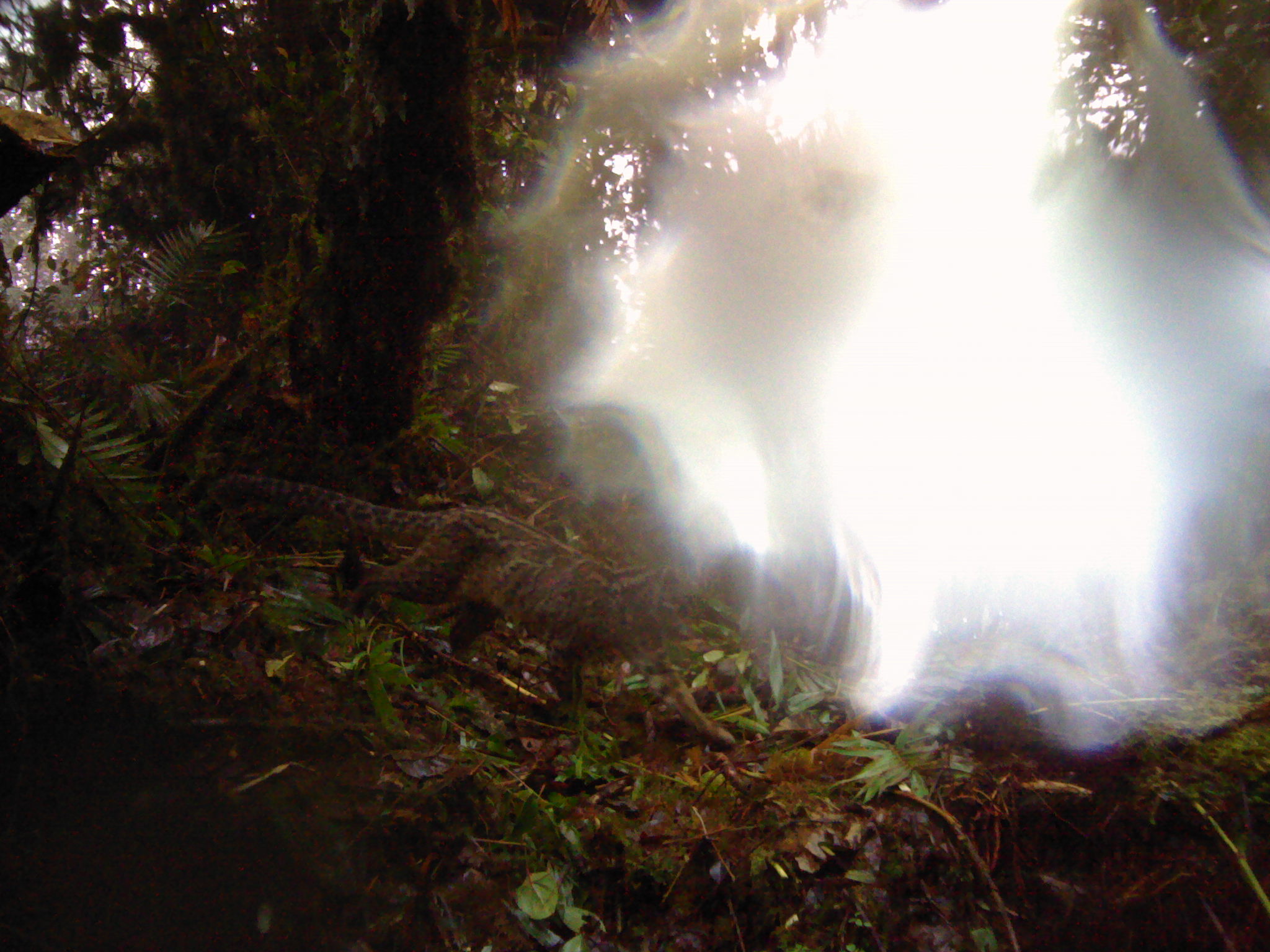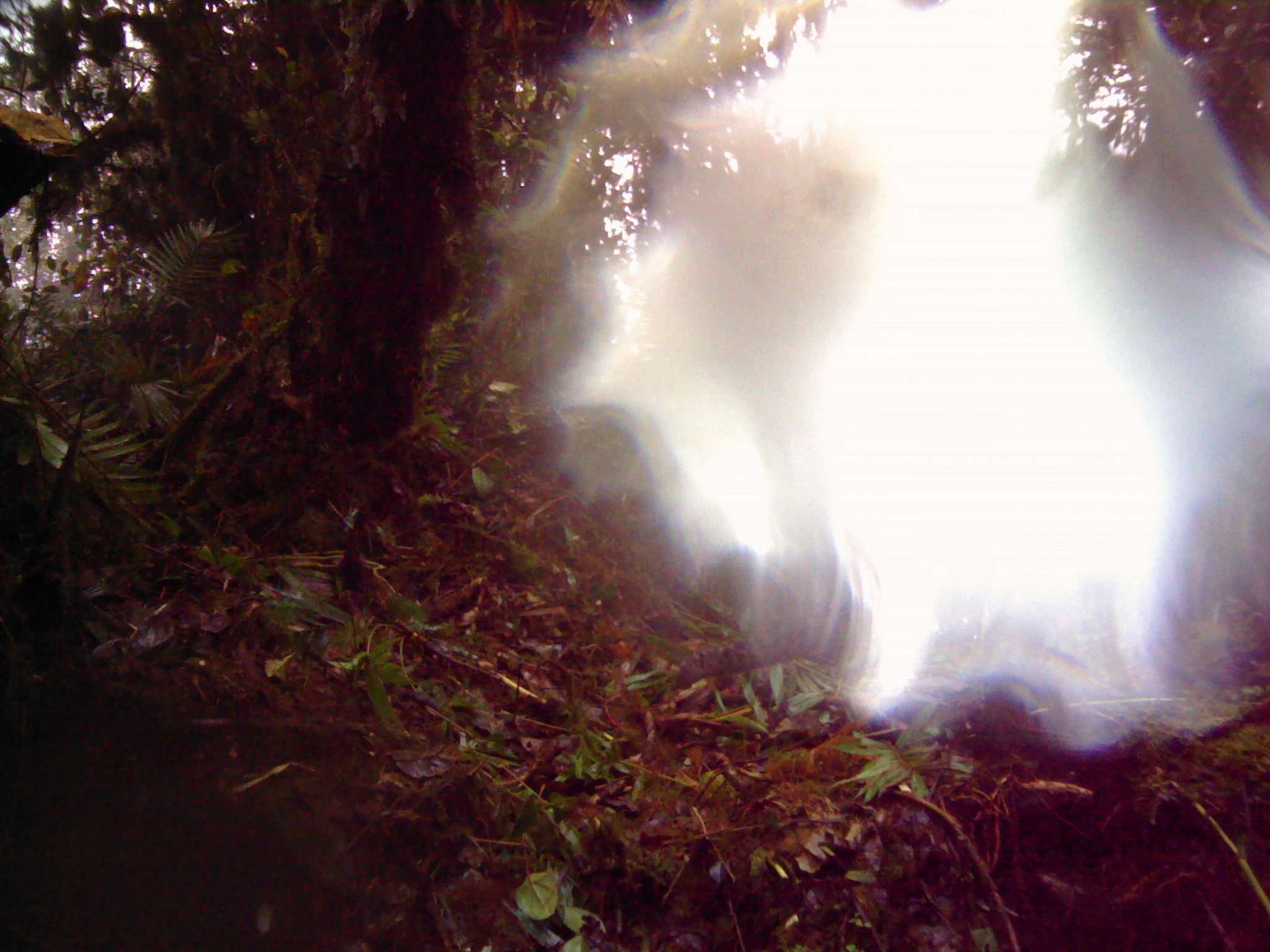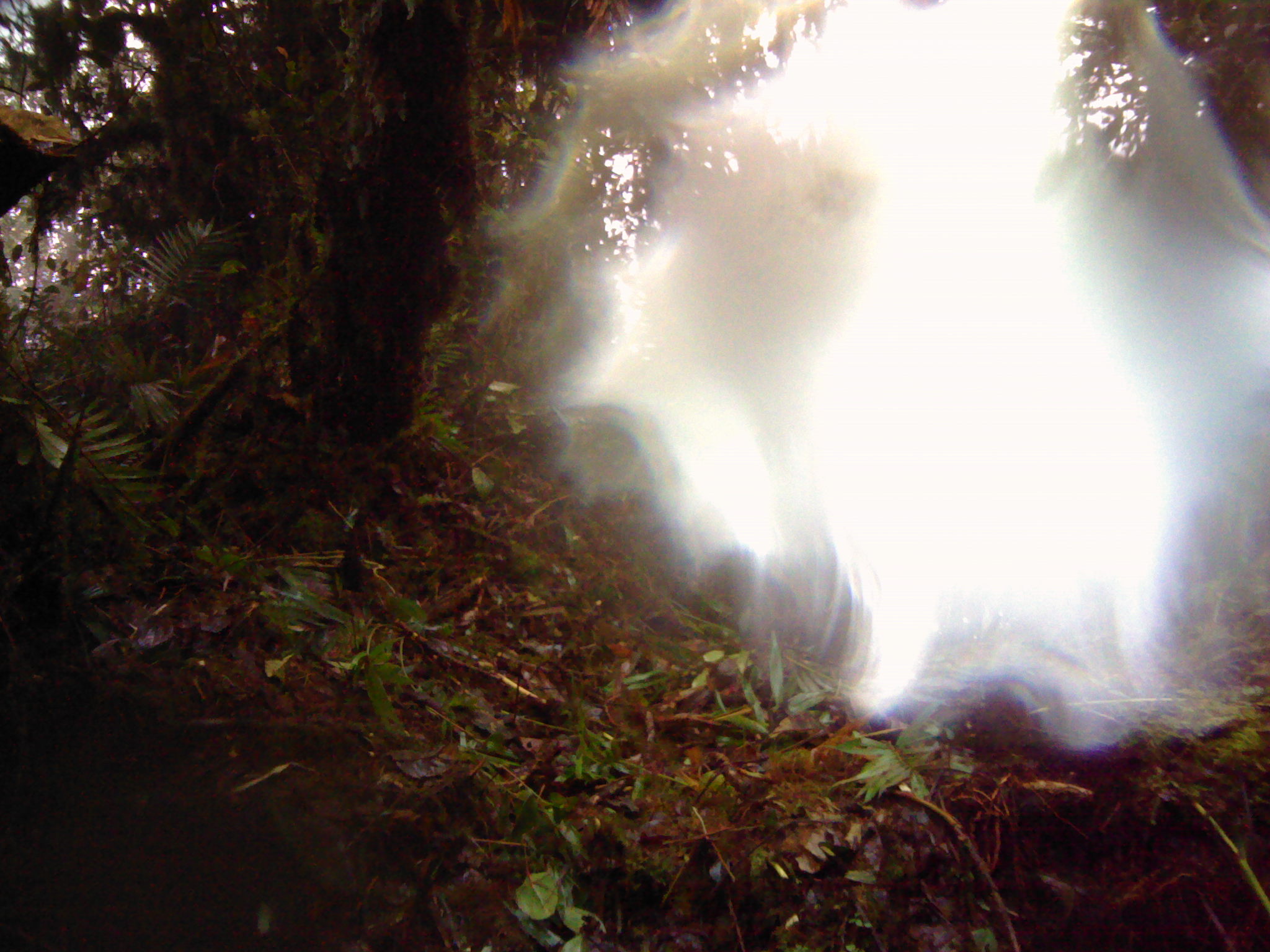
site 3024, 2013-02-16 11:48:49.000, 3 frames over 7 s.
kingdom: Animalia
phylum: Chordata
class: Mammalia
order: Carnivora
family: Felidae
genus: Pardofelis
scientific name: Pardofelis marmorata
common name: marbled cat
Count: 1.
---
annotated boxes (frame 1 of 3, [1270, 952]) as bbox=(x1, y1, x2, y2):
pardofelis marmorata: bbox=(207, 472, 736, 752)